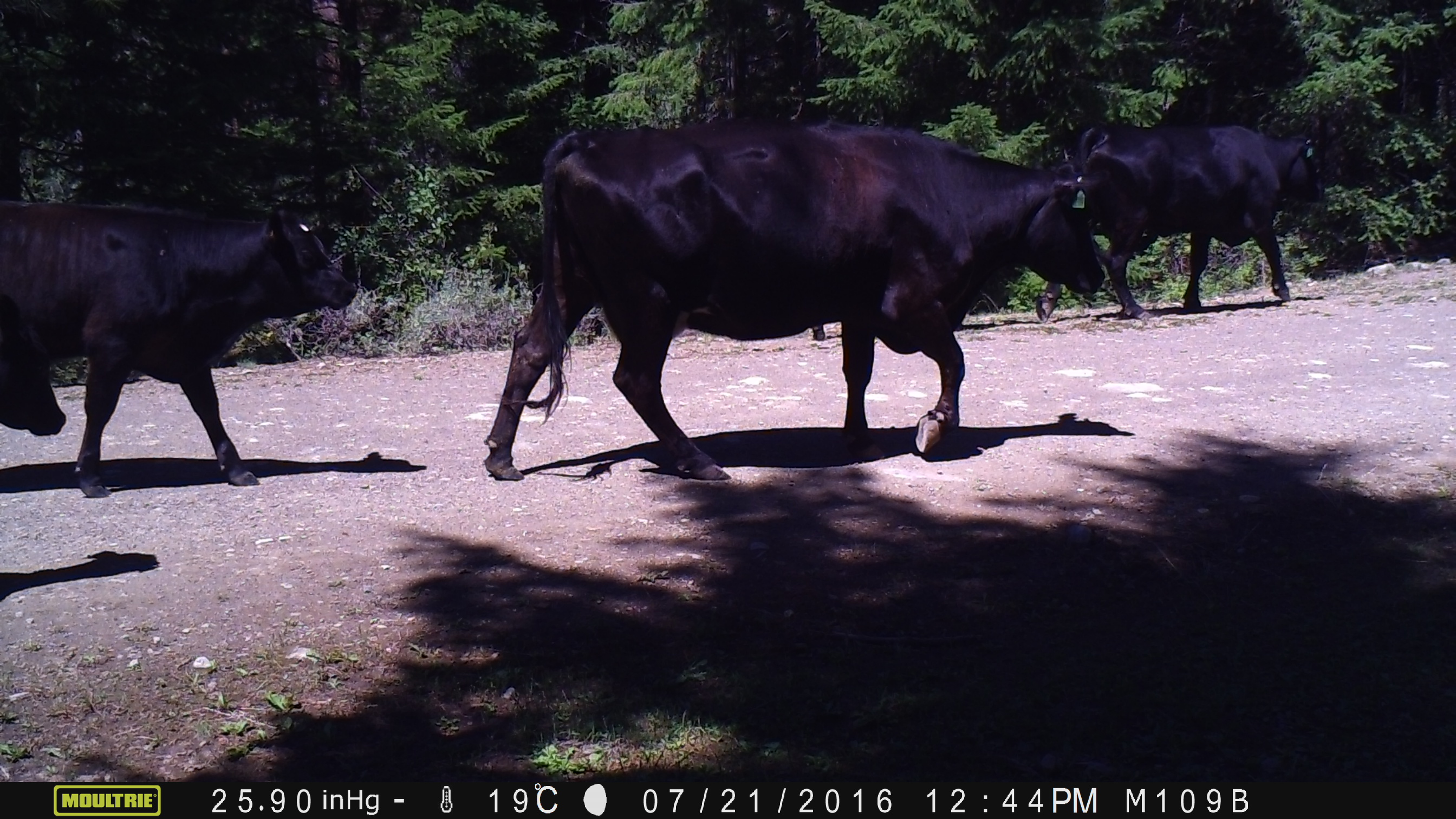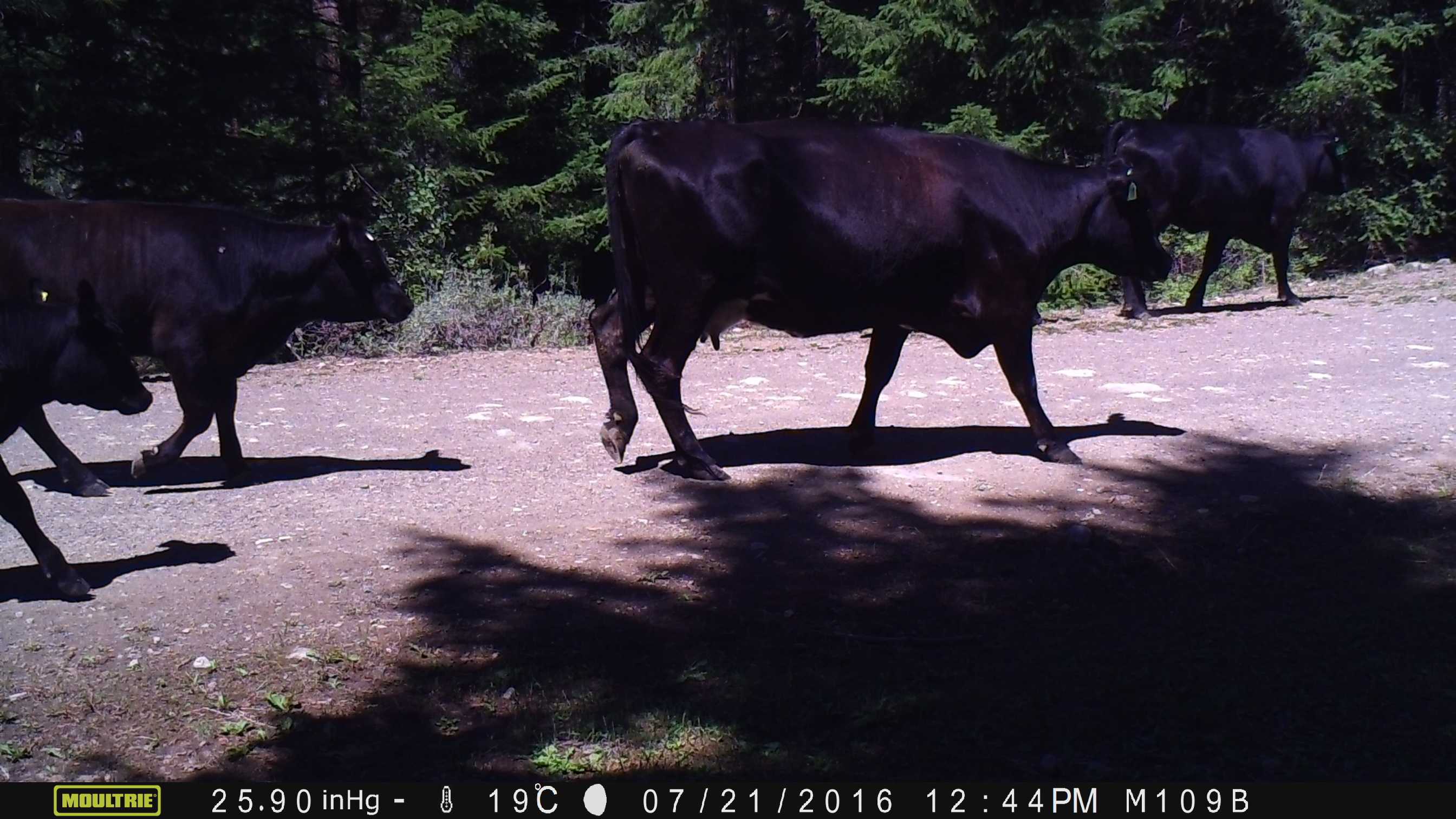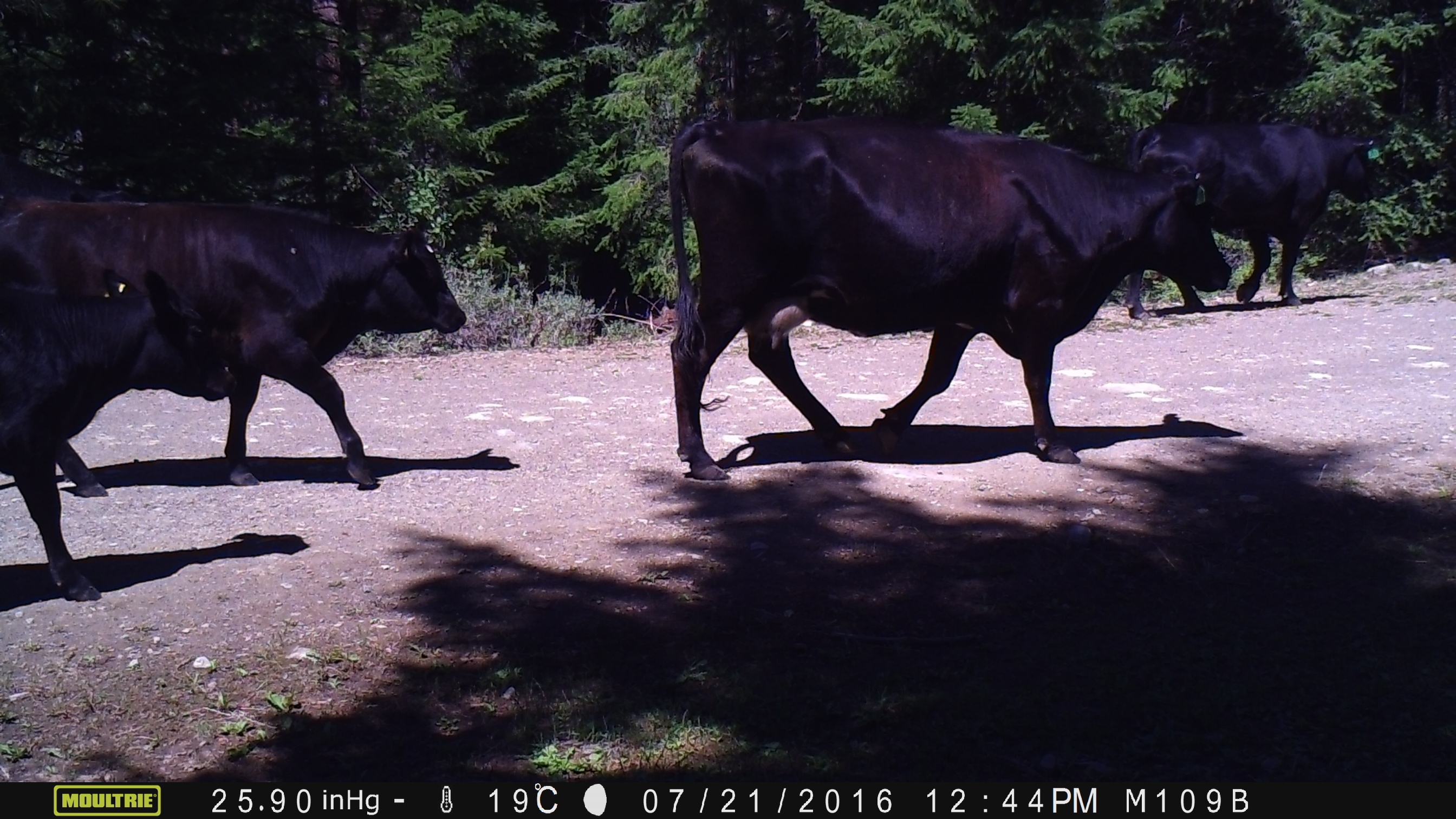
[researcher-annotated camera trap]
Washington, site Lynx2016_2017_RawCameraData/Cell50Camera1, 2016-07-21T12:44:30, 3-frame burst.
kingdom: Animalia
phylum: Chordata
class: Mammalia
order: Artiodactyla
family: Bovidae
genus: Bos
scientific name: Bos taurus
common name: domestic cattle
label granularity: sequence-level